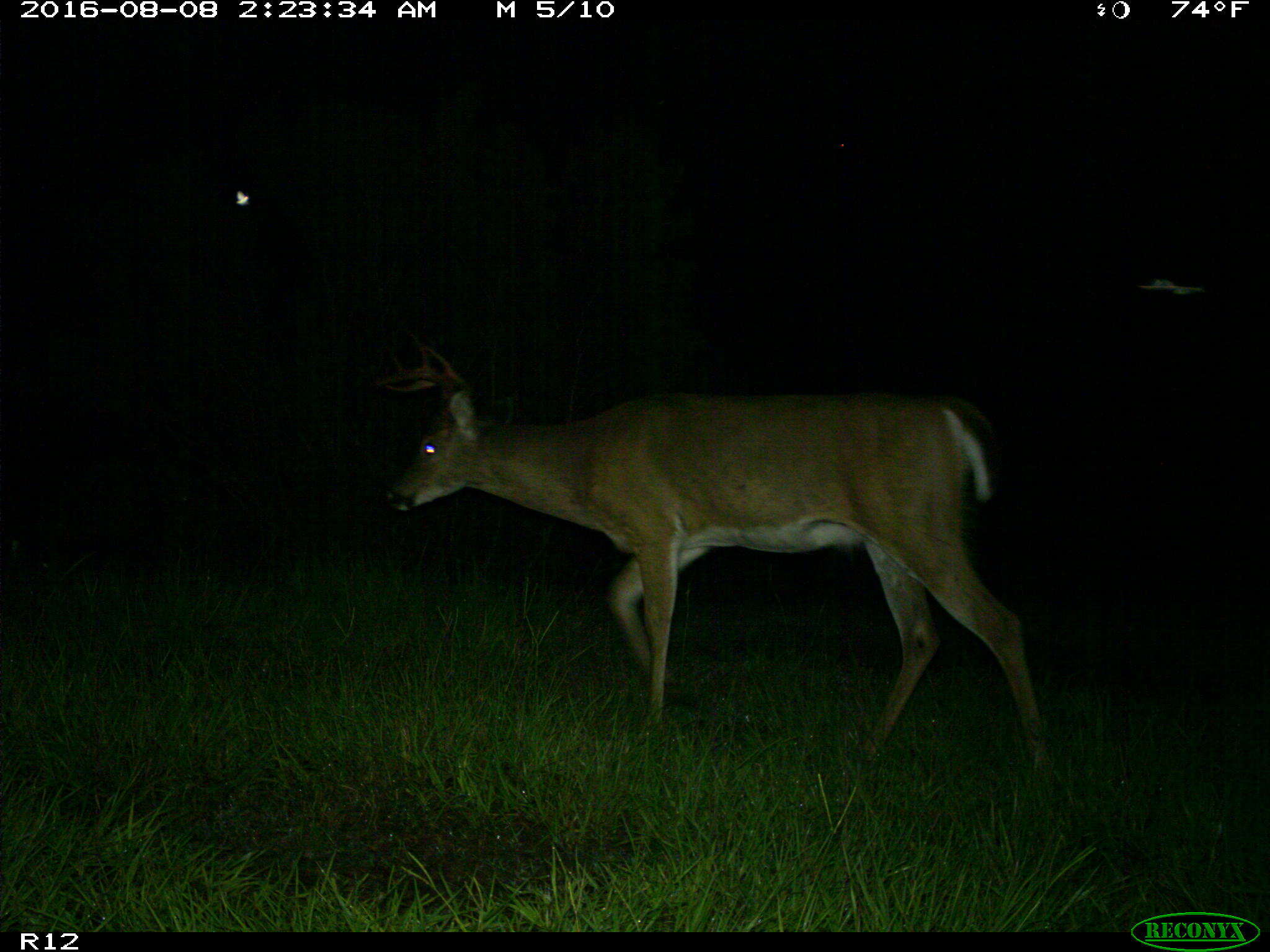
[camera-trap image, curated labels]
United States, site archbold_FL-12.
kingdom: Animalia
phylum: Chordata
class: Mammalia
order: Artiodactyla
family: Cervidae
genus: Odocoileus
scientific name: Odocoileus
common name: deer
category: unidentified deer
Unidentified deer (deer) (Odocoileus).